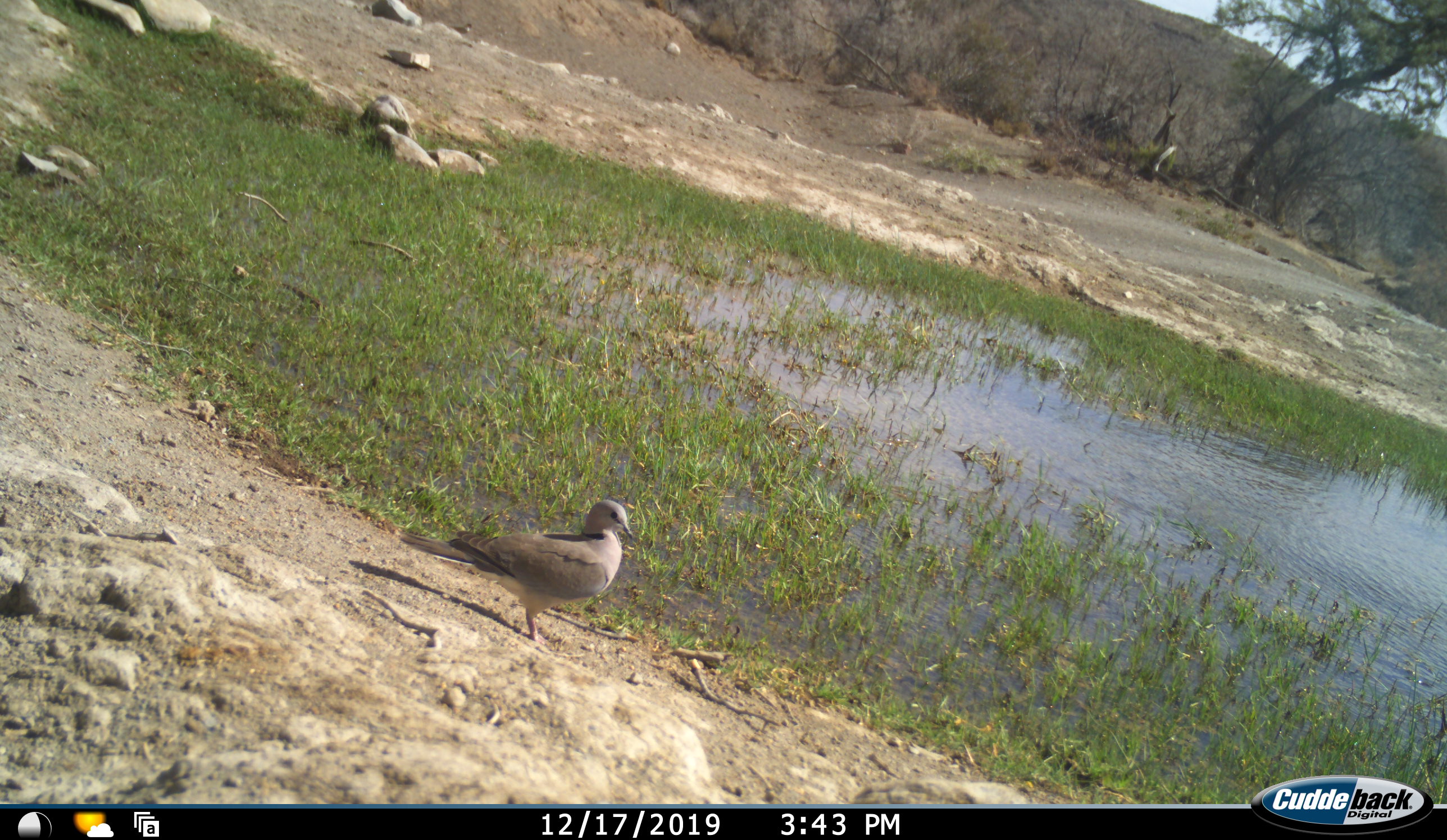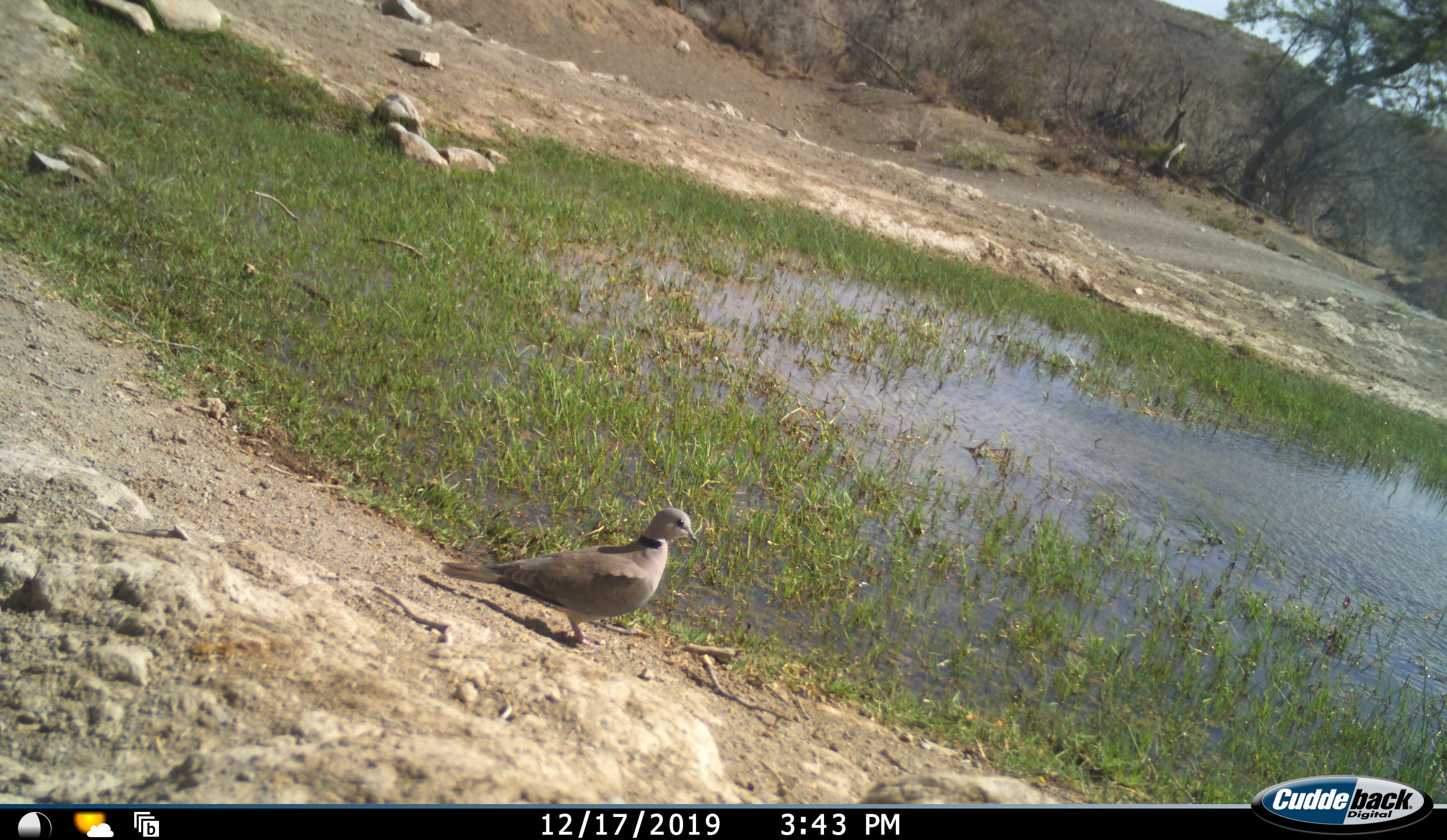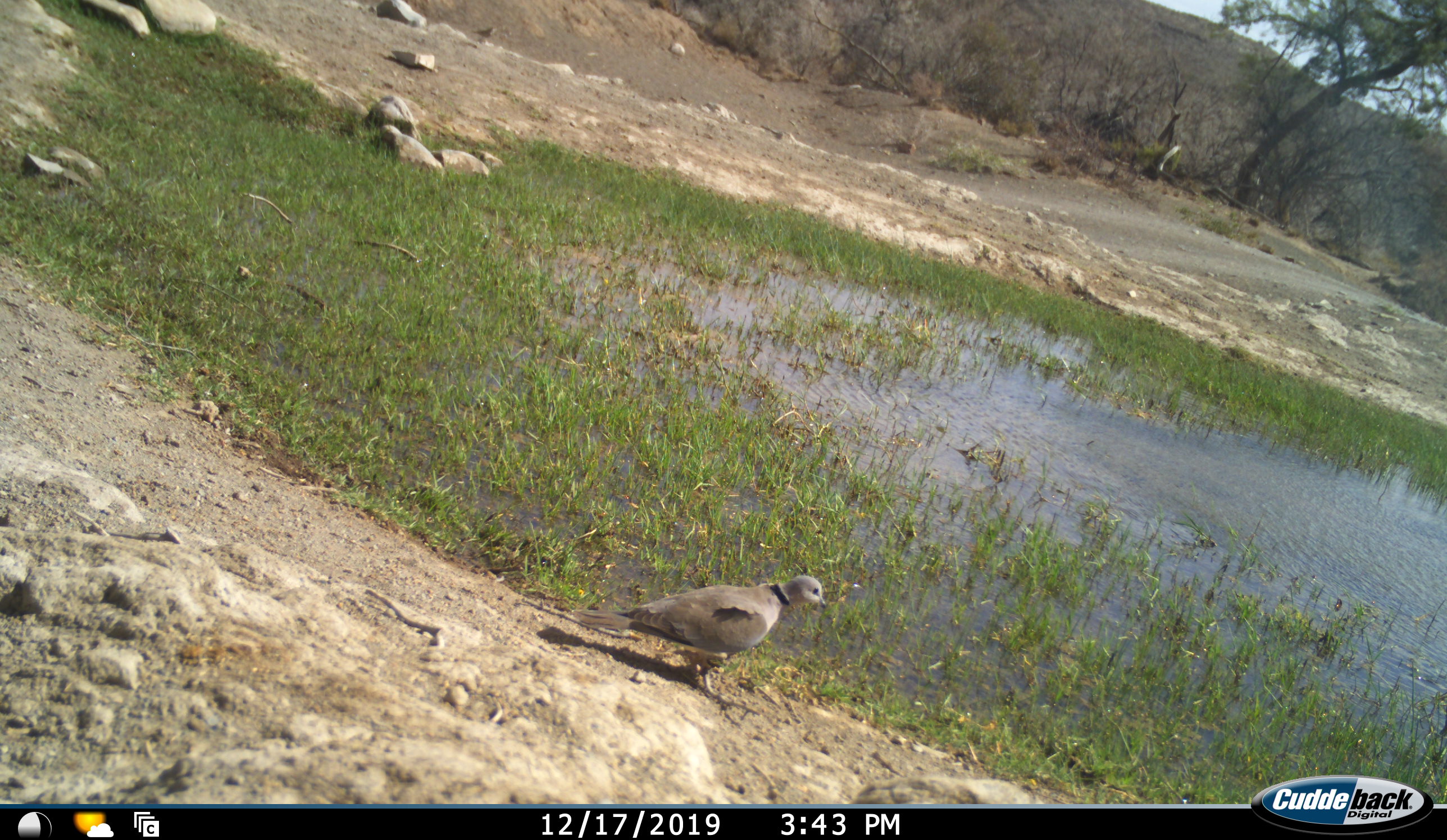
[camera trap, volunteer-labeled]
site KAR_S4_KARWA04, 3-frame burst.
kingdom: Animalia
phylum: Chordata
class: Aves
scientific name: Aves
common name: bird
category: birdother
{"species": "birdother (bird) (Aves)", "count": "1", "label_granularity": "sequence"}